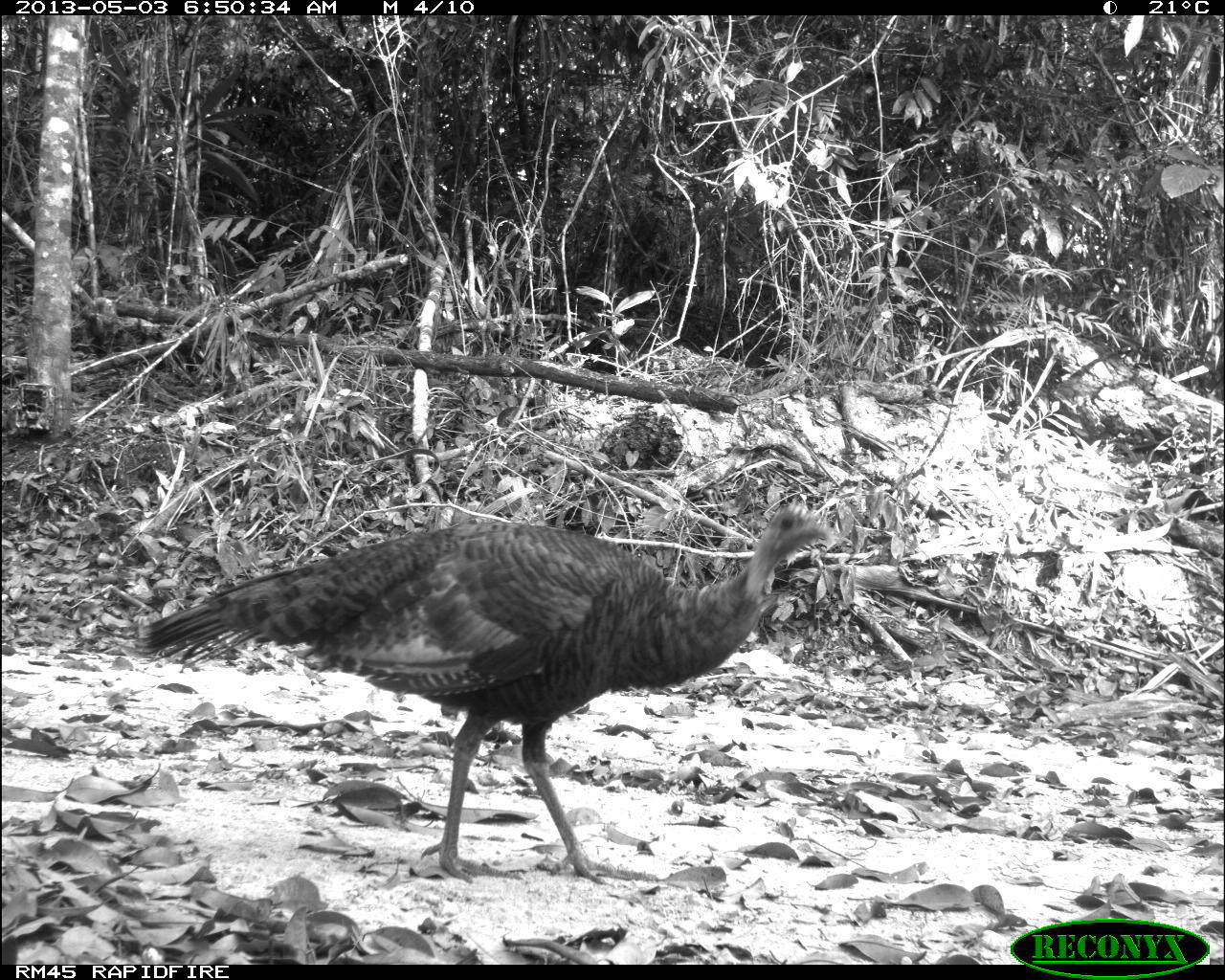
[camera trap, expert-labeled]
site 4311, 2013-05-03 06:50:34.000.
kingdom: Animalia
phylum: Chordata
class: Aves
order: Galliformes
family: Phasianidae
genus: Meleagris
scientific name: Meleagris ocellata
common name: ocellated turkey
Meleagris ocellata (ocellated turkey), count 1, sex female.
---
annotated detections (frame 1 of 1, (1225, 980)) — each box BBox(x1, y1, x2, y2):
meleagris ocellata: BBox(130, 502, 832, 883)